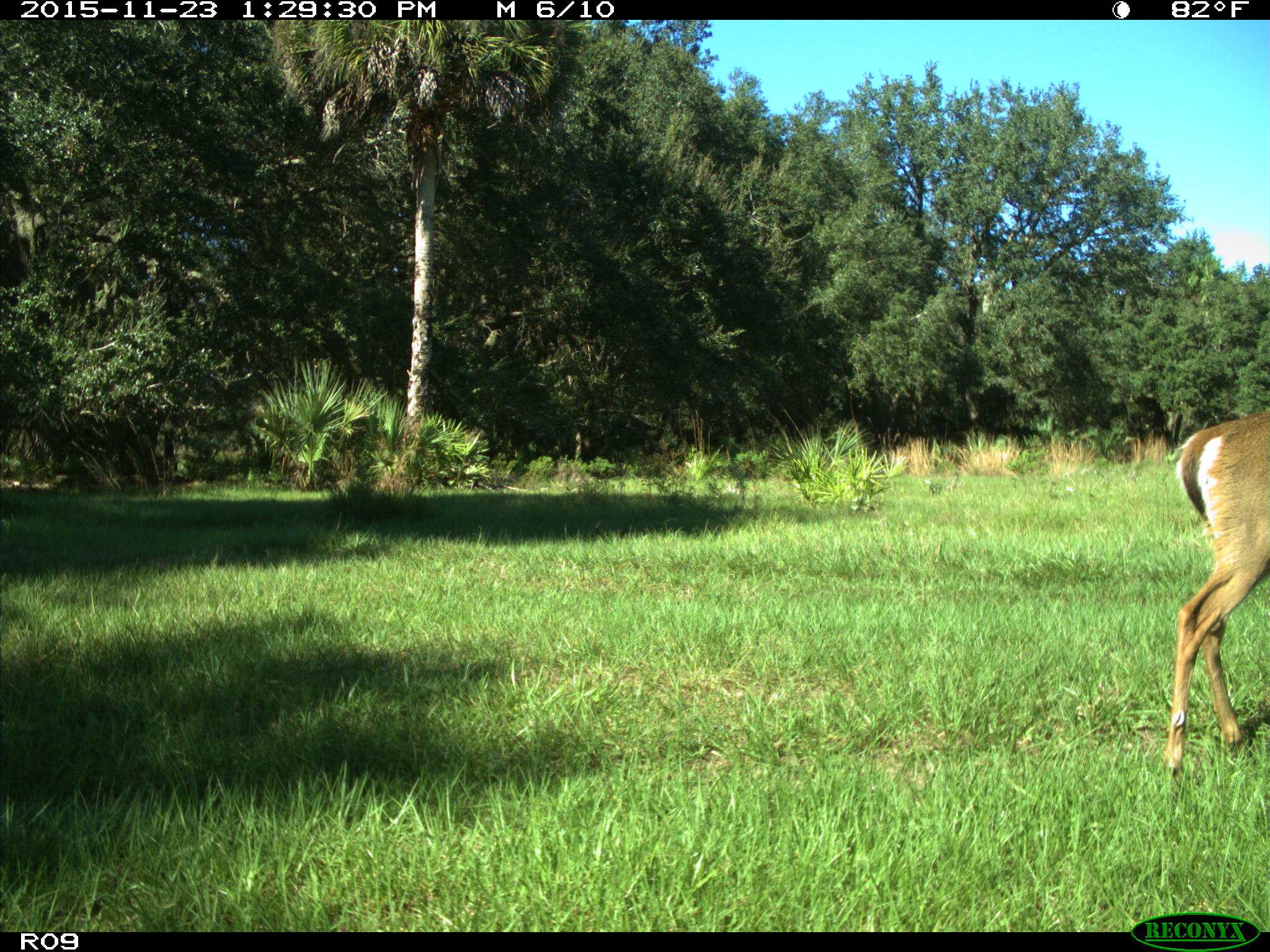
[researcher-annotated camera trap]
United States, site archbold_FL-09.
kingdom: Animalia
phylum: Chordata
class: Mammalia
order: Artiodactyla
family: Cervidae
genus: Odocoileus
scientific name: Odocoileus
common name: deer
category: unidentified deer